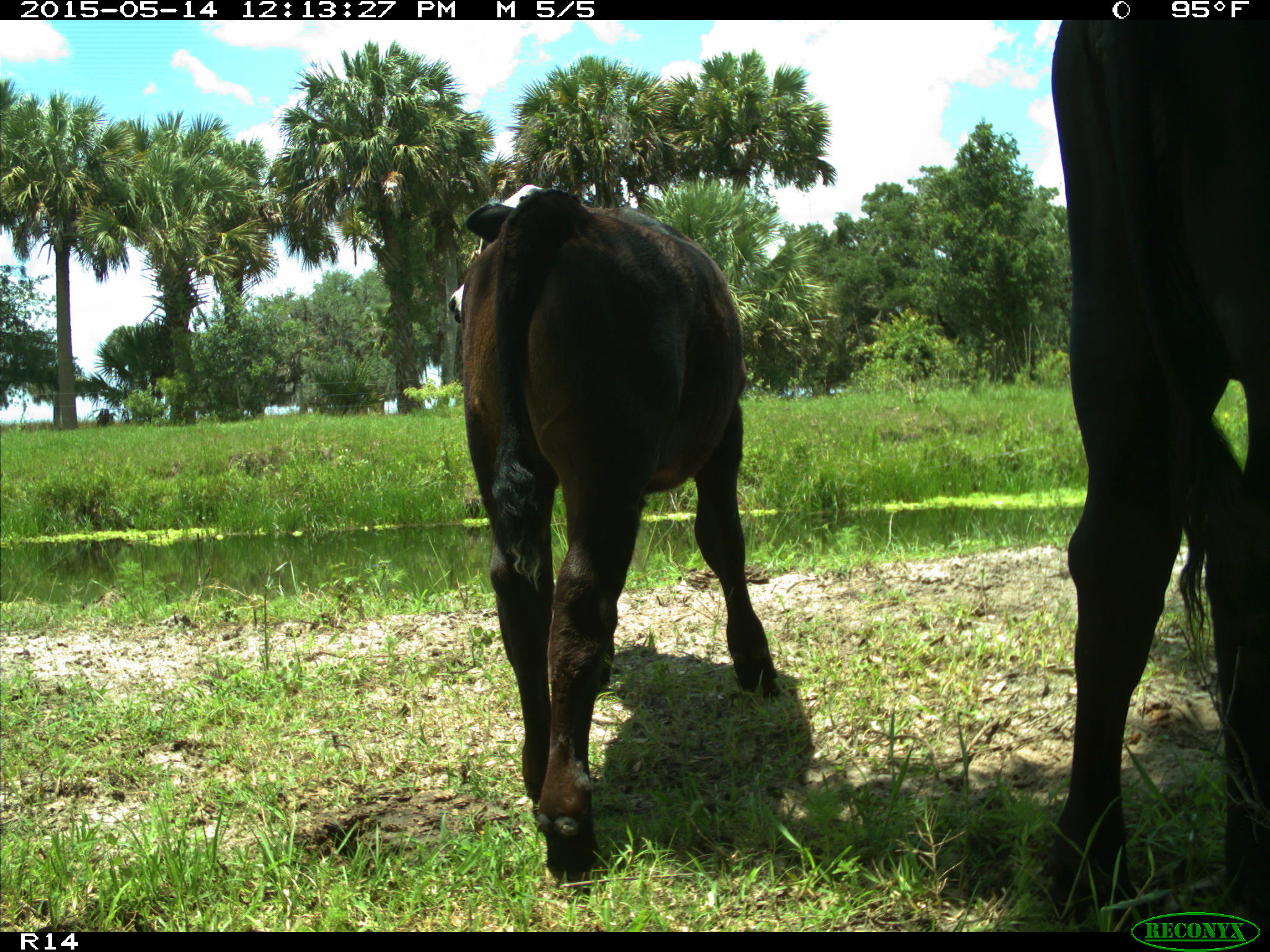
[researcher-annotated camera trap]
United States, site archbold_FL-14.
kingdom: Animalia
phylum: Chordata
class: Mammalia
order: Artiodactyla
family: Bovidae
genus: Bos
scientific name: Bos taurus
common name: domestic cow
Bos taurus (domestic cow).